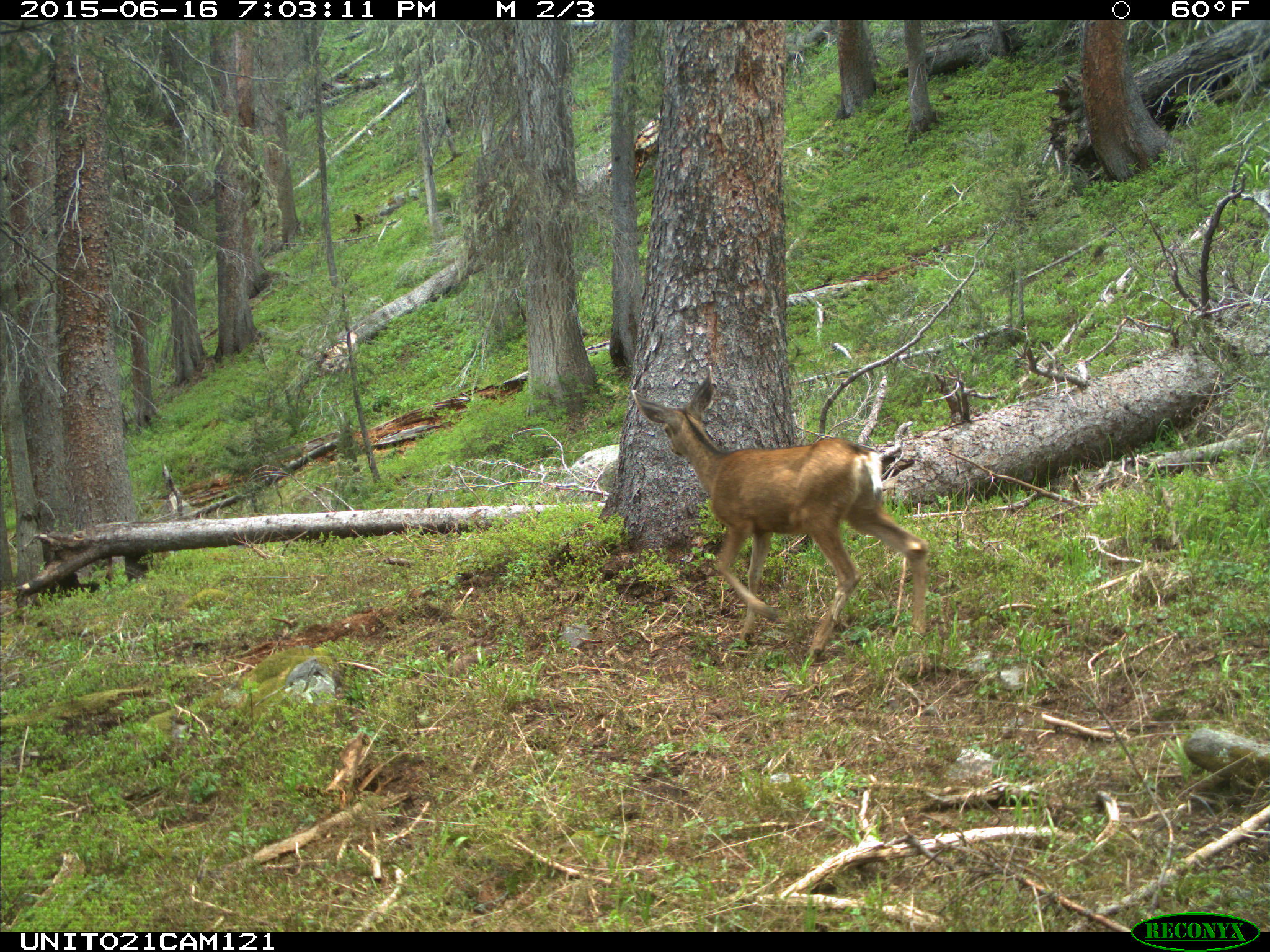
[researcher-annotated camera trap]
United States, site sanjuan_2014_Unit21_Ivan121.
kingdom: Animalia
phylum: Chordata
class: Mammalia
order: Artiodactyla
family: Cervidae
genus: Odocoileus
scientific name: Odocoileus hemionus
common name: mule deer